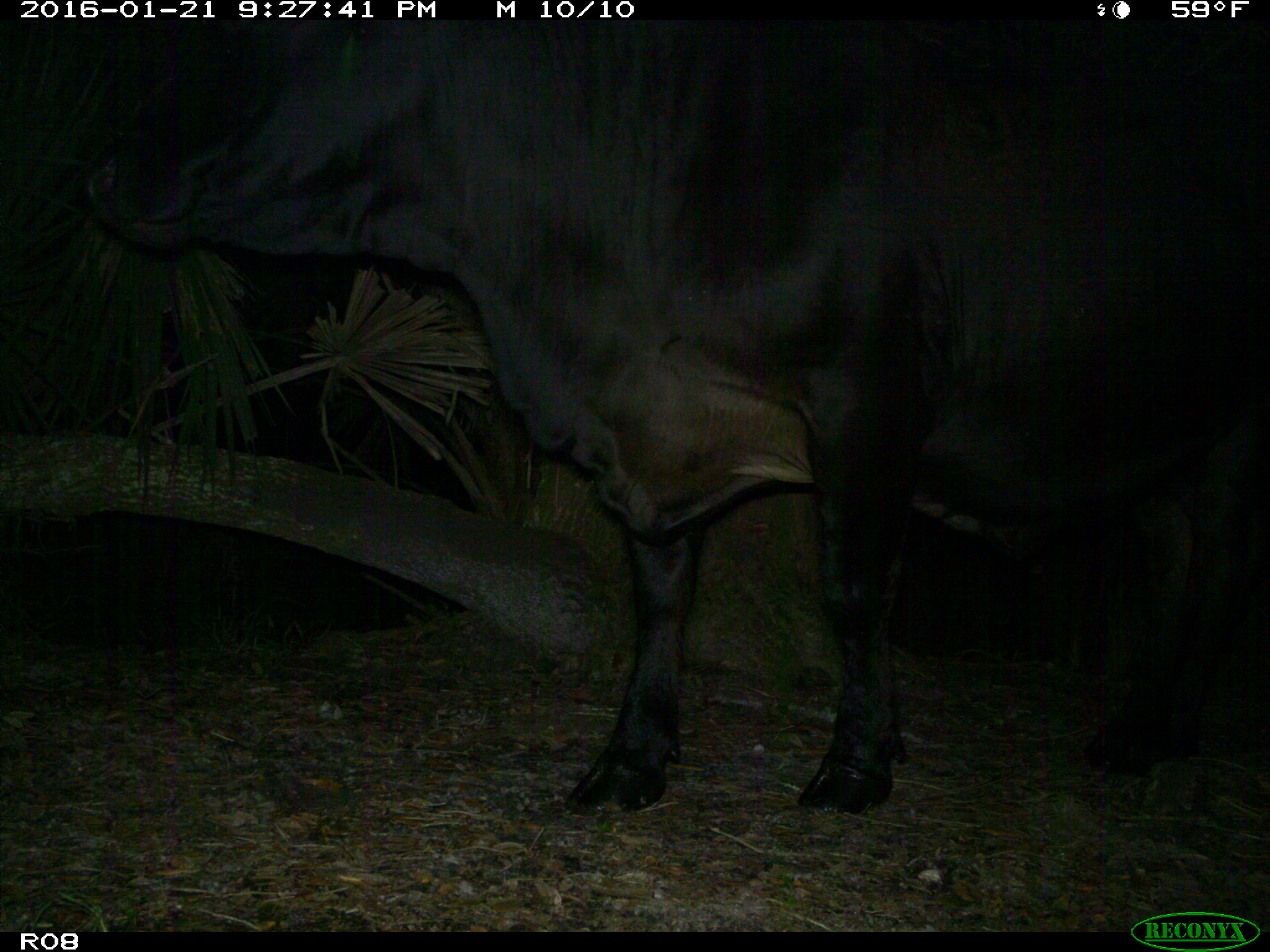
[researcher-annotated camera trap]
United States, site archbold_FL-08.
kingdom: Animalia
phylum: Chordata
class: Mammalia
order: Artiodactyla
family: Bovidae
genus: Bos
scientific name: Bos taurus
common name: domestic cow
Bos taurus (domestic cow).